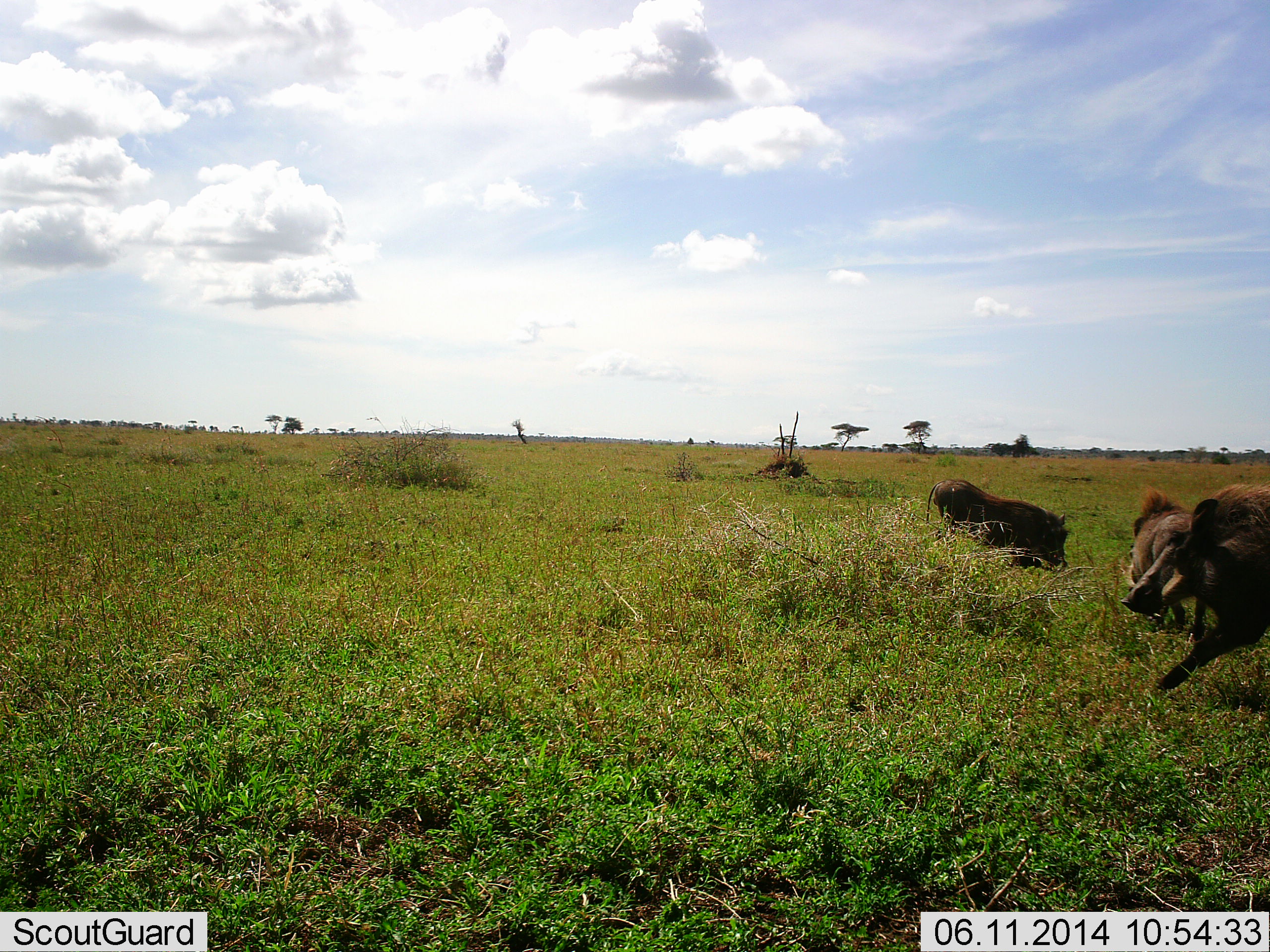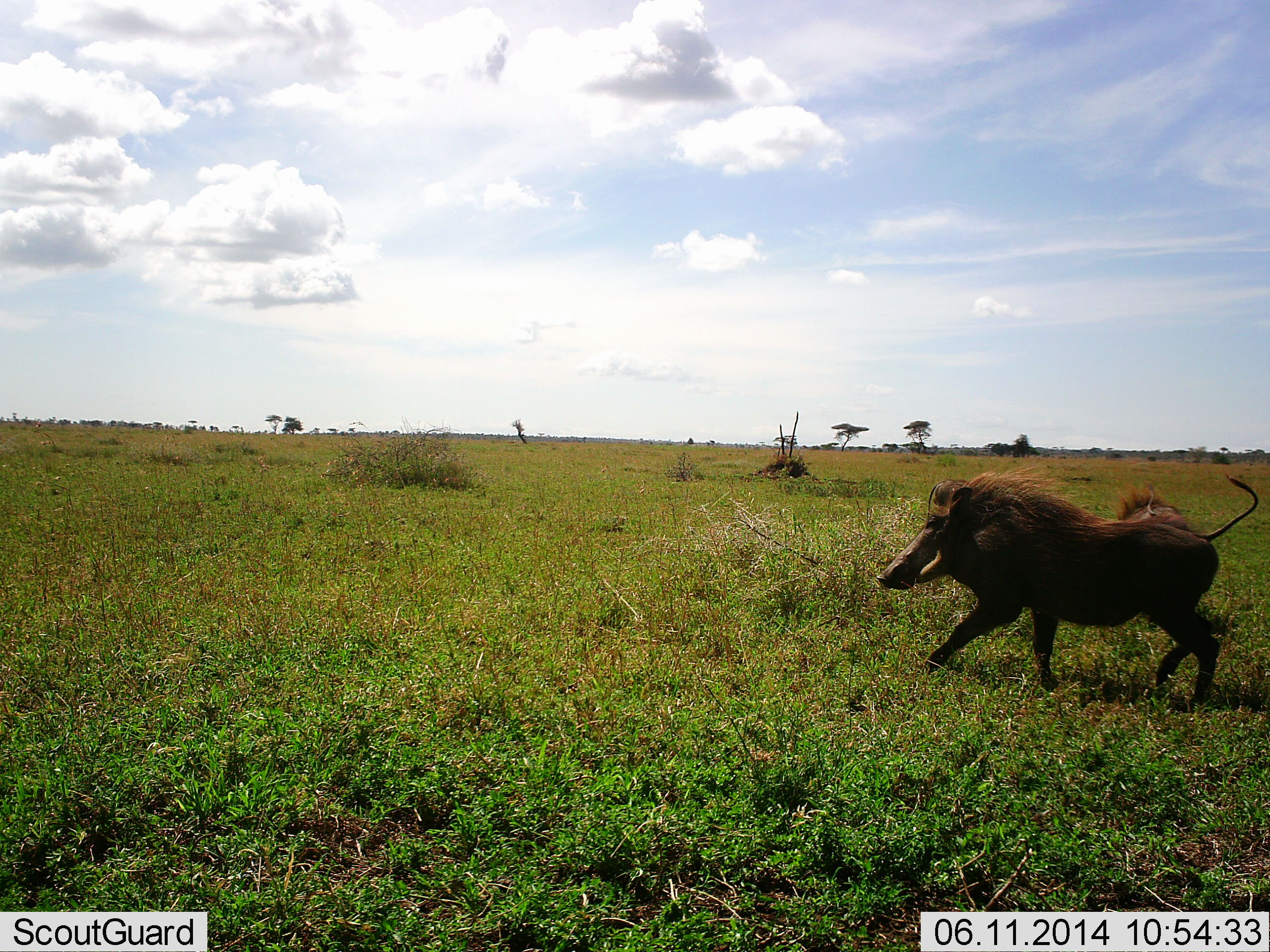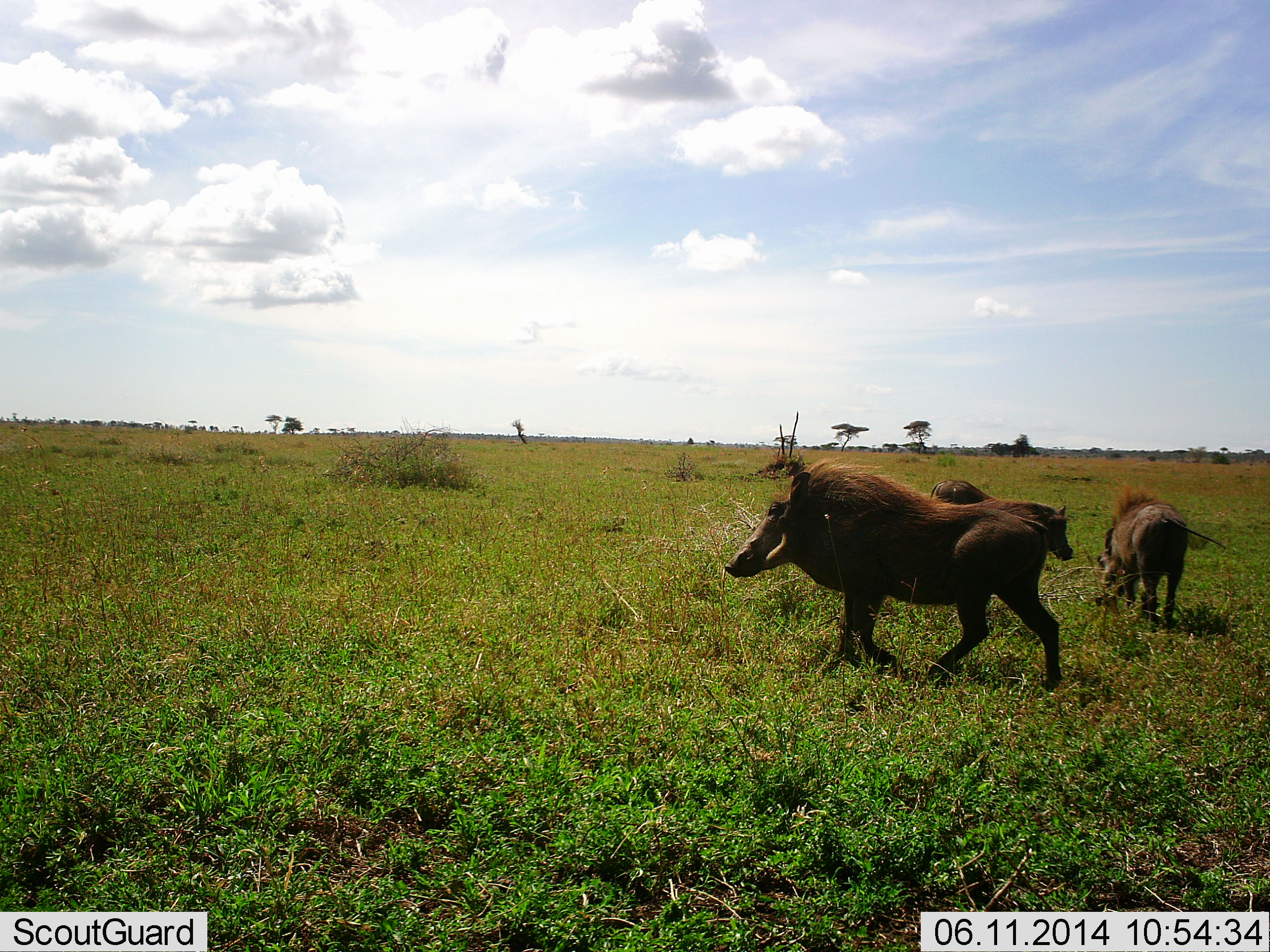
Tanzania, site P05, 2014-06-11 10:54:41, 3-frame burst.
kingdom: Animalia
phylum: Chordata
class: Mammalia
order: Artiodactyla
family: Suidae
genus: Phacochoerus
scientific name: Phacochoerus africanus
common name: warthog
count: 3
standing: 20%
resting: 0%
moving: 100%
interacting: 0%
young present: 0%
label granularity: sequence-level